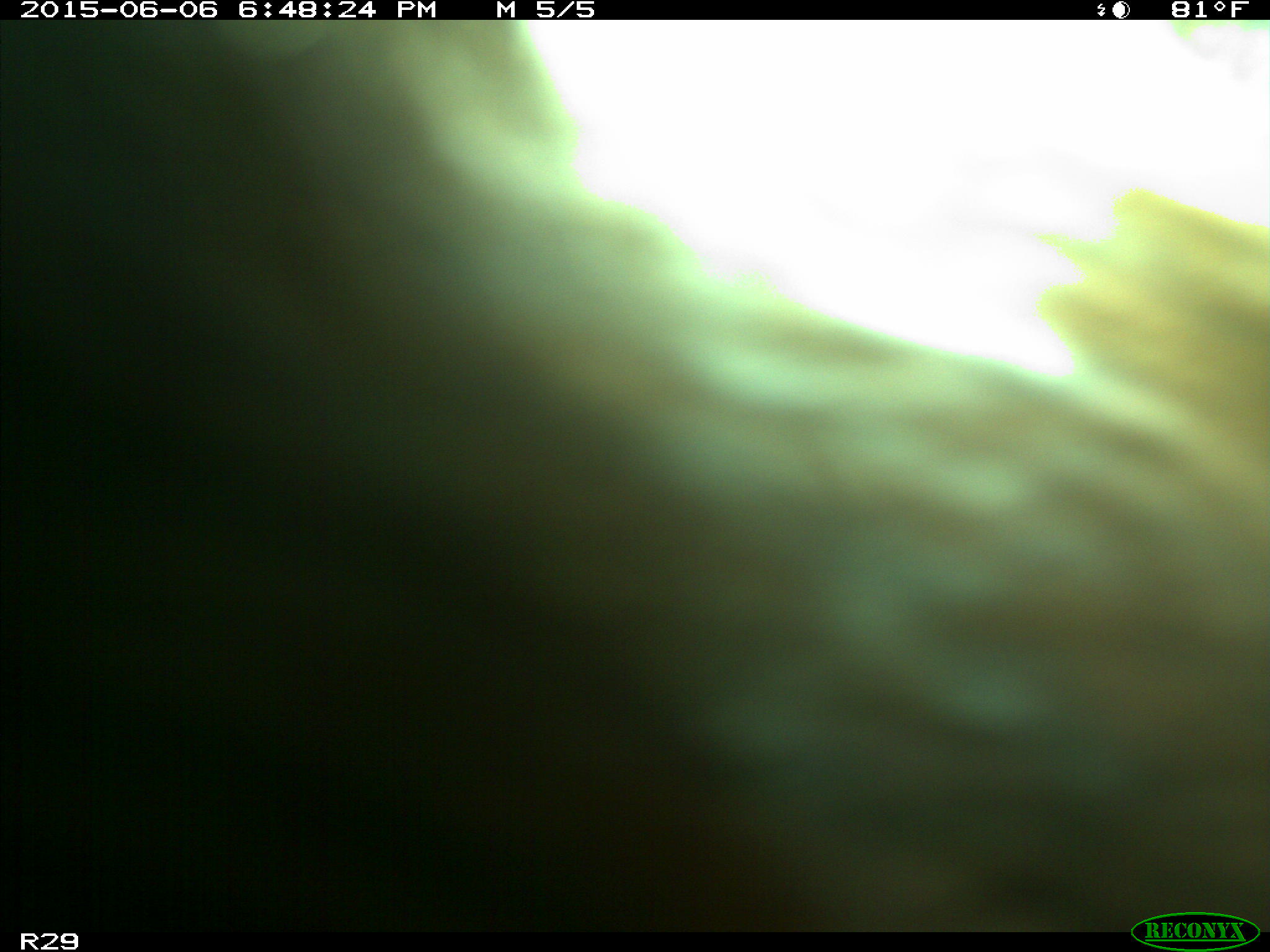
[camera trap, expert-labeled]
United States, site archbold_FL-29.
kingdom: Animalia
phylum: Chordata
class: Mammalia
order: Artiodactyla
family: Bovidae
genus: Bos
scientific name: Bos taurus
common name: domestic cow